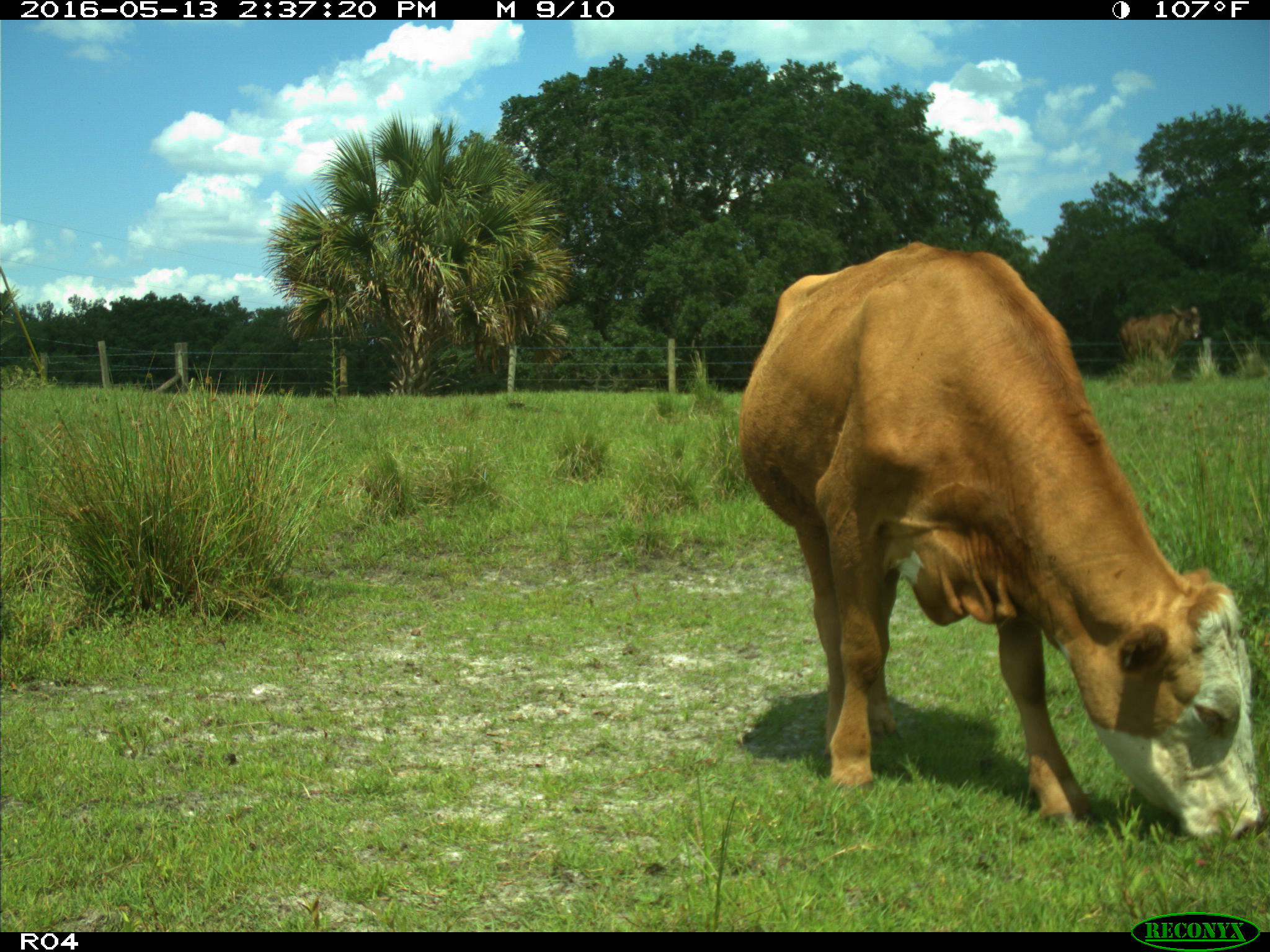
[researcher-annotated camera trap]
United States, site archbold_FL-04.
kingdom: Animalia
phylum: Chordata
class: Mammalia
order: Artiodactyla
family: Bovidae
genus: Bos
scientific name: Bos taurus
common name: domestic cow